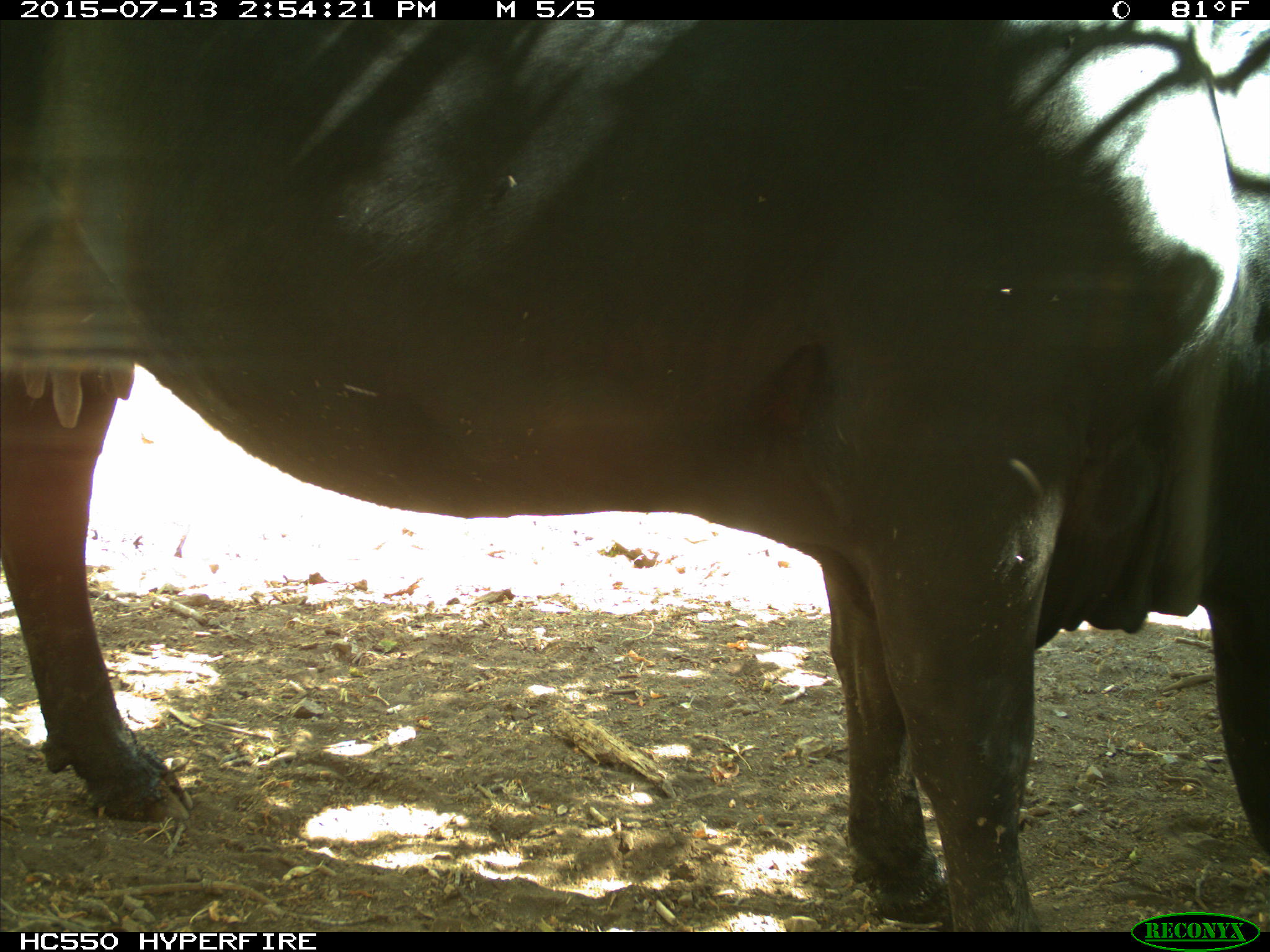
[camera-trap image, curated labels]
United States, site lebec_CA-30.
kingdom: Animalia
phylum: Chordata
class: Mammalia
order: Artiodactyla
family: Bovidae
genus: Bos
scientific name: Bos taurus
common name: domestic cow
Bos taurus (domestic cow).